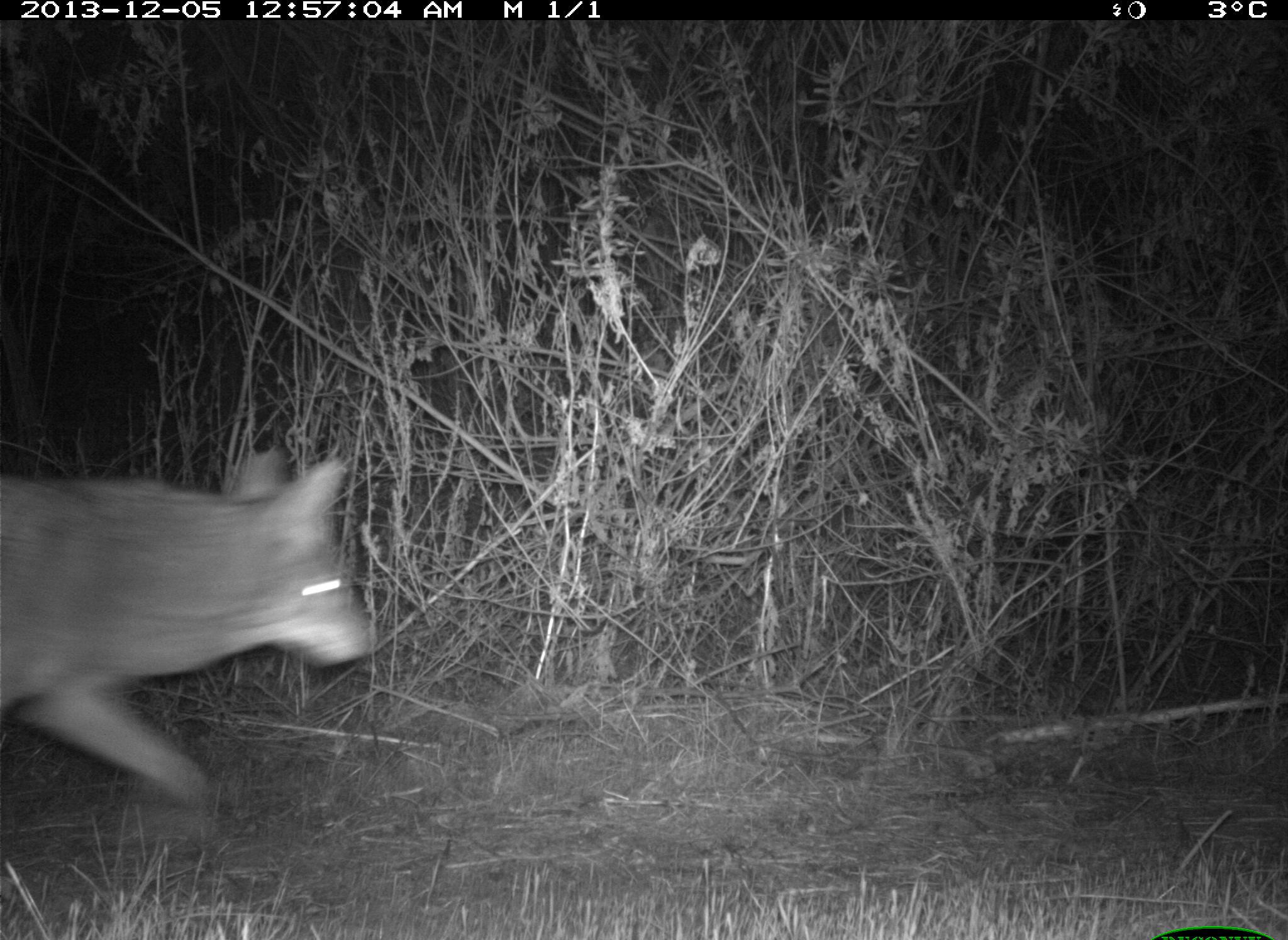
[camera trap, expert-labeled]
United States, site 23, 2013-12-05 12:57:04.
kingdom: Animalia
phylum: Chordata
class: Mammalia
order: Carnivora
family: Canidae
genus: Canis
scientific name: Canis latrans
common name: coyote